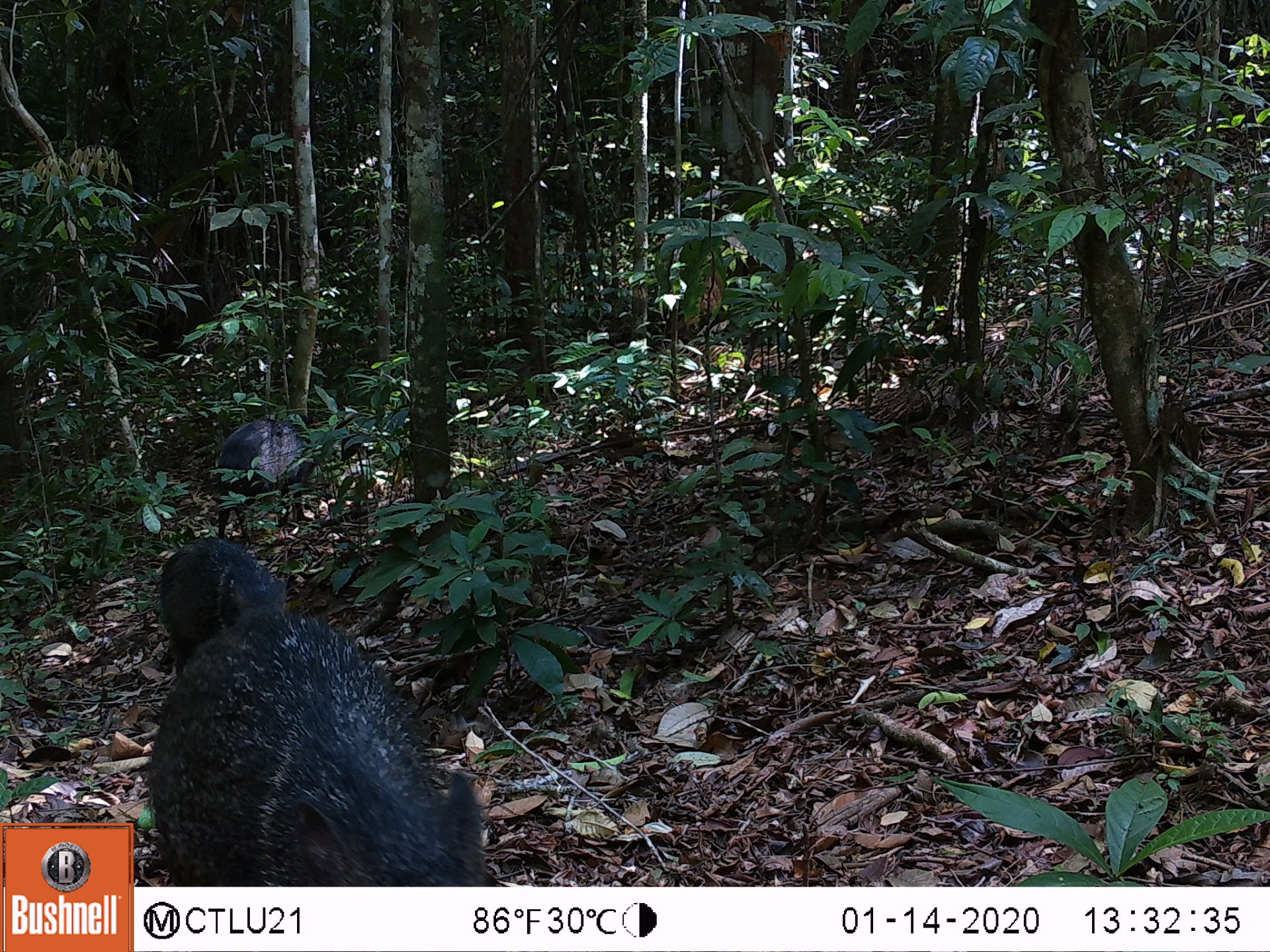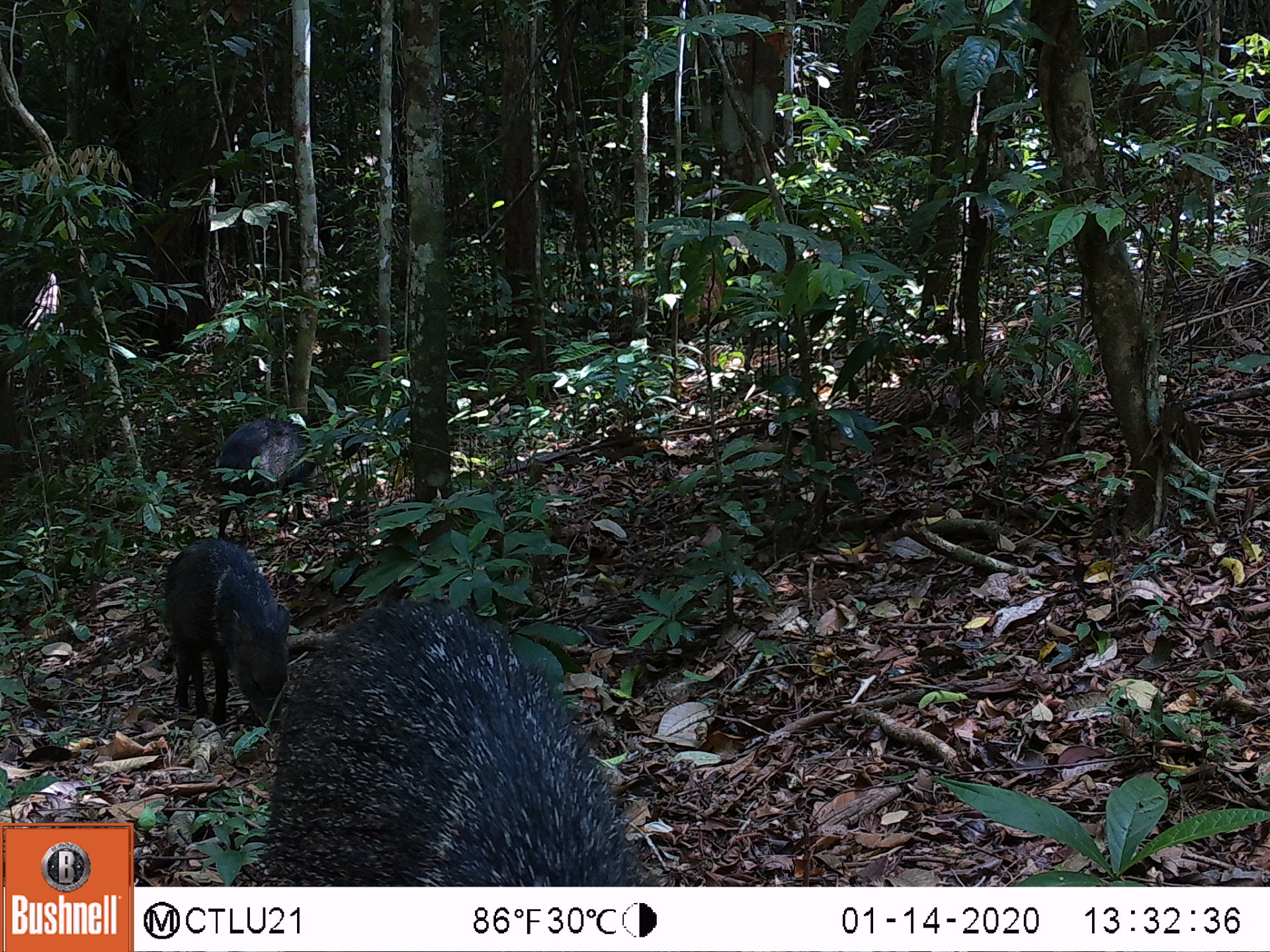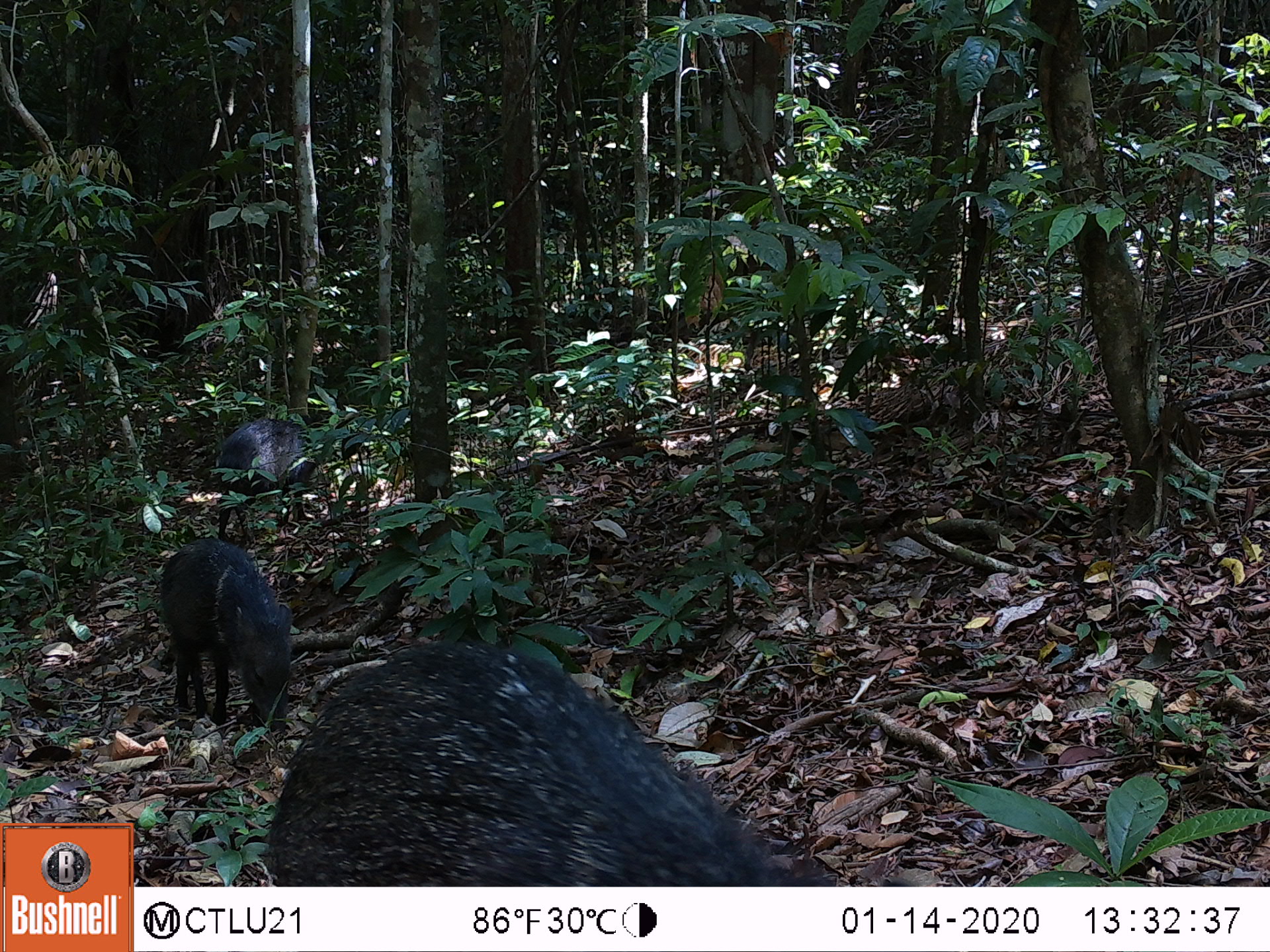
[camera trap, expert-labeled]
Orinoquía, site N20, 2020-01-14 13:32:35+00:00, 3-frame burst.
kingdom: Animalia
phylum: Chordata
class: Mammalia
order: Artiodactyla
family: Tayassuidae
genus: Pecari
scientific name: Pecari tajacu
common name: collared peccary